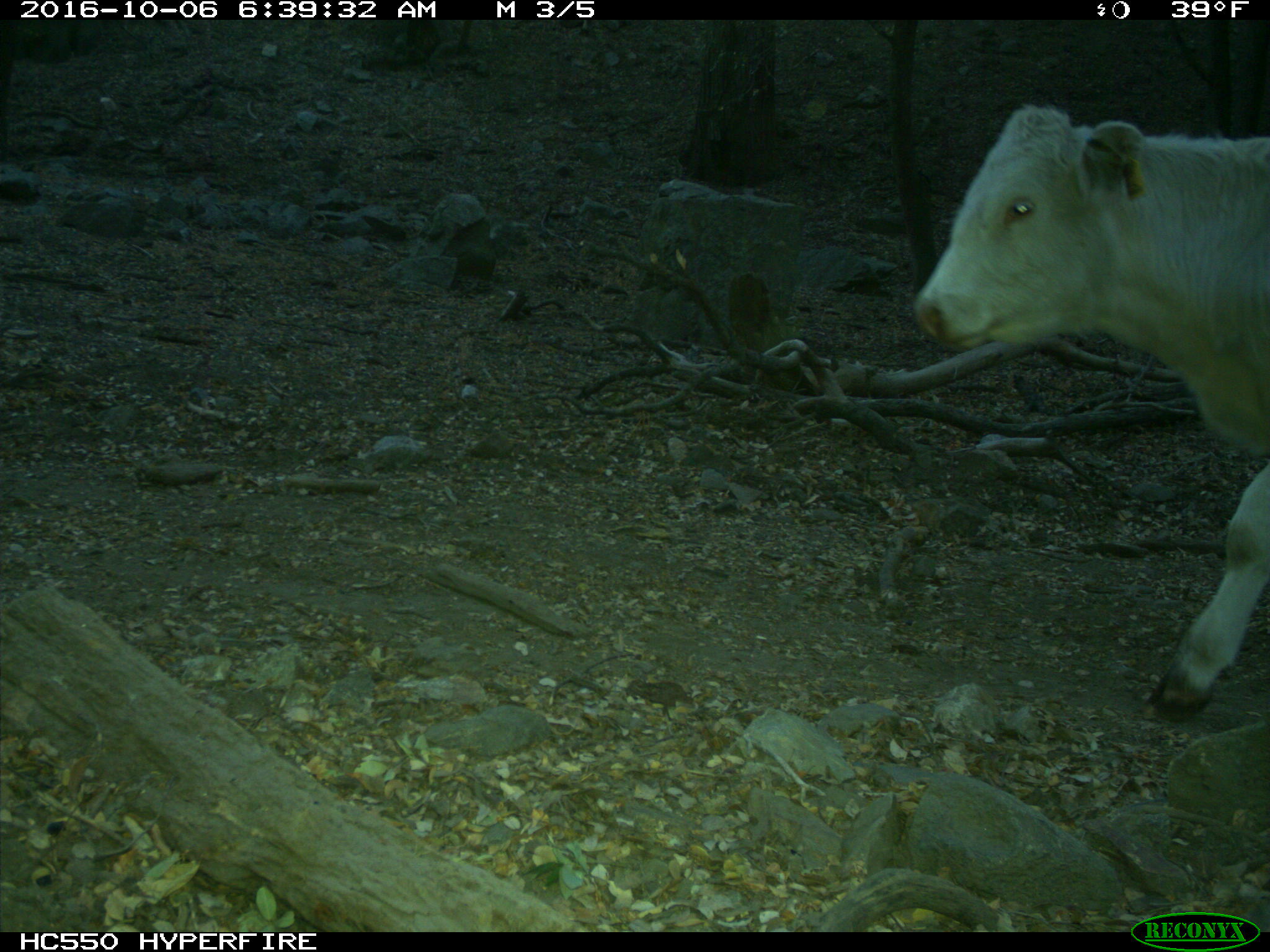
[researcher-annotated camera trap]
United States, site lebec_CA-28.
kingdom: Animalia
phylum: Chordata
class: Mammalia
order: Artiodactyla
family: Bovidae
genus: Bos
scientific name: Bos taurus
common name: domestic cow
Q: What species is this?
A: Bos taurus (domestic cow).